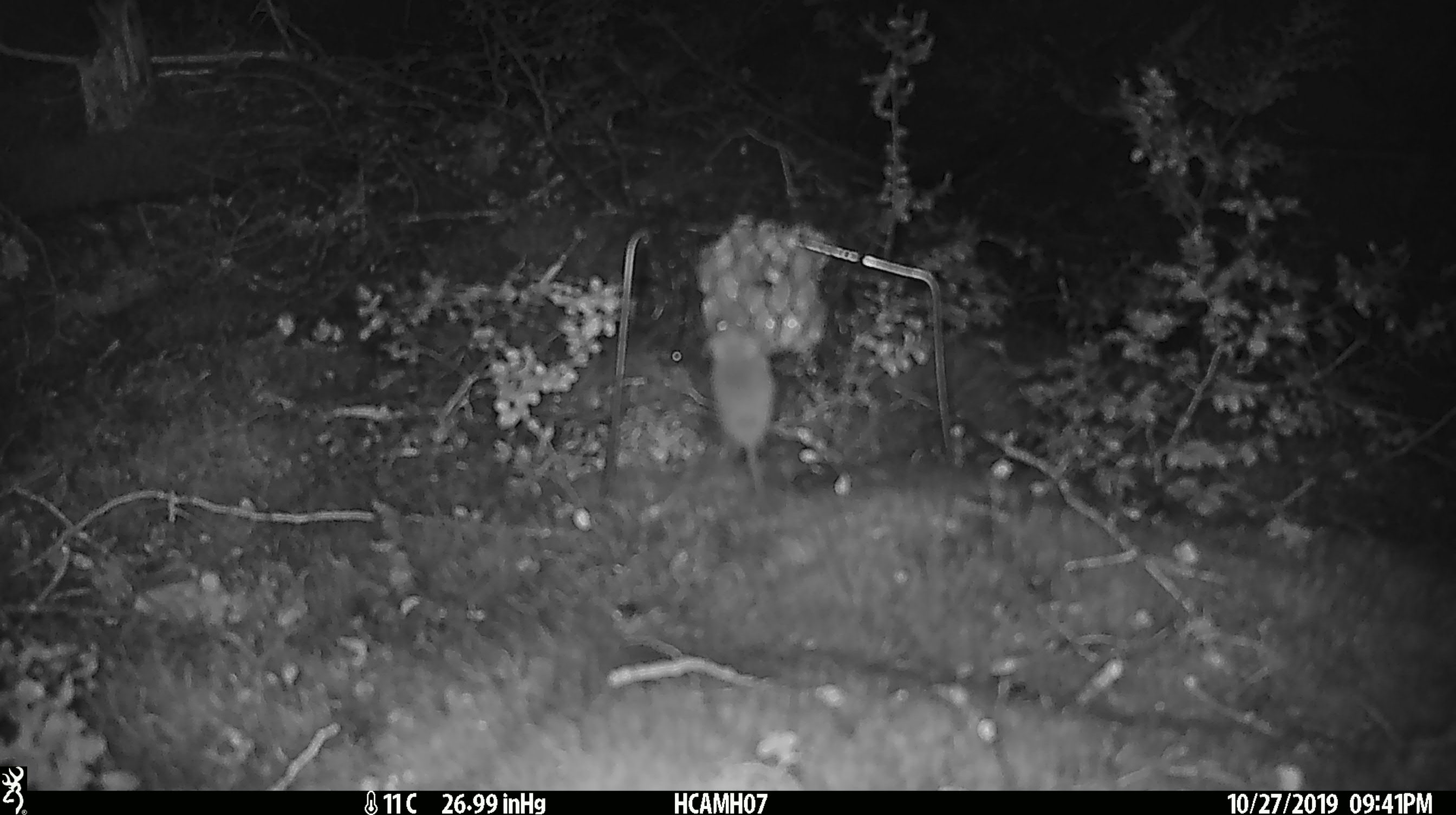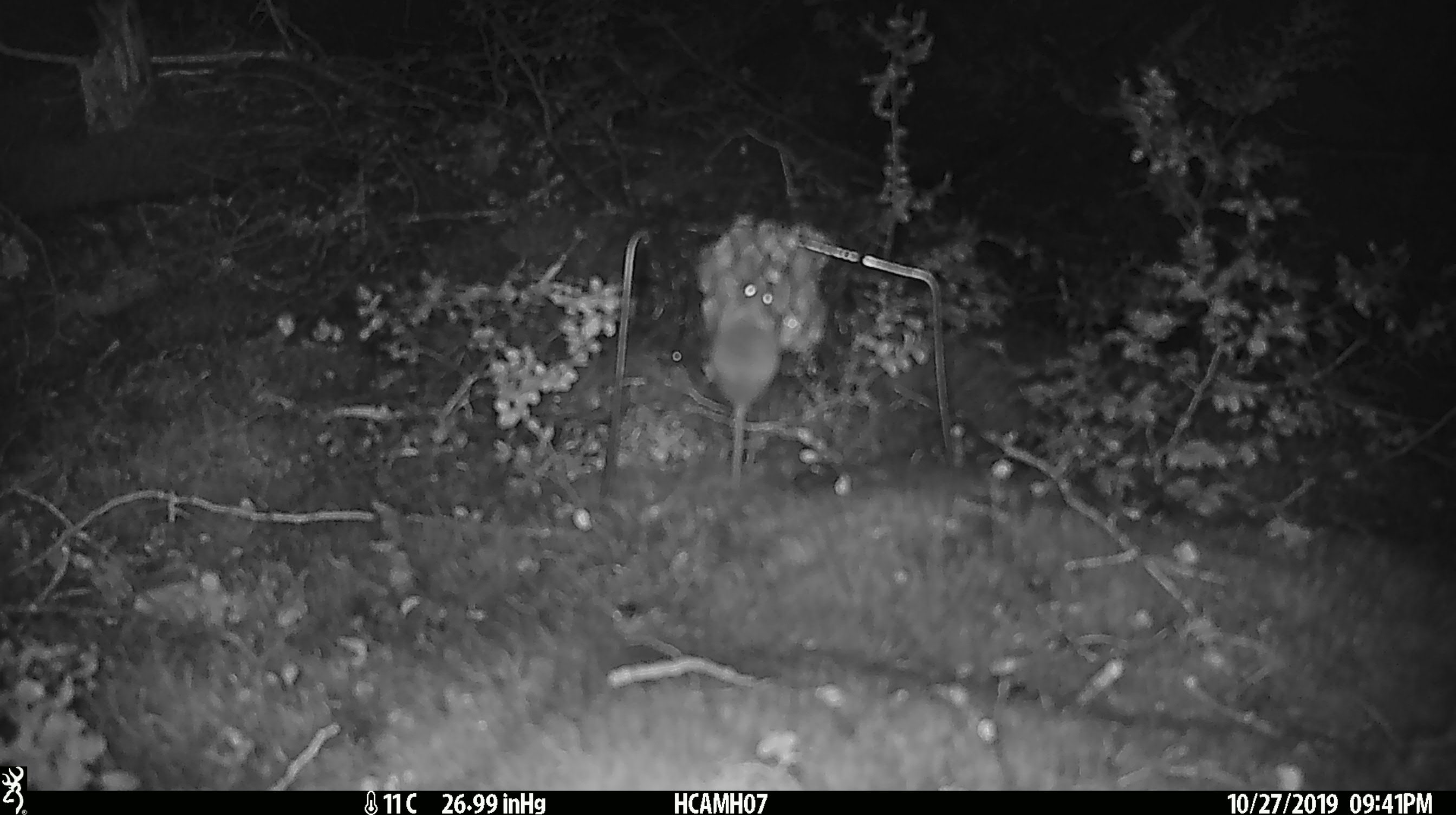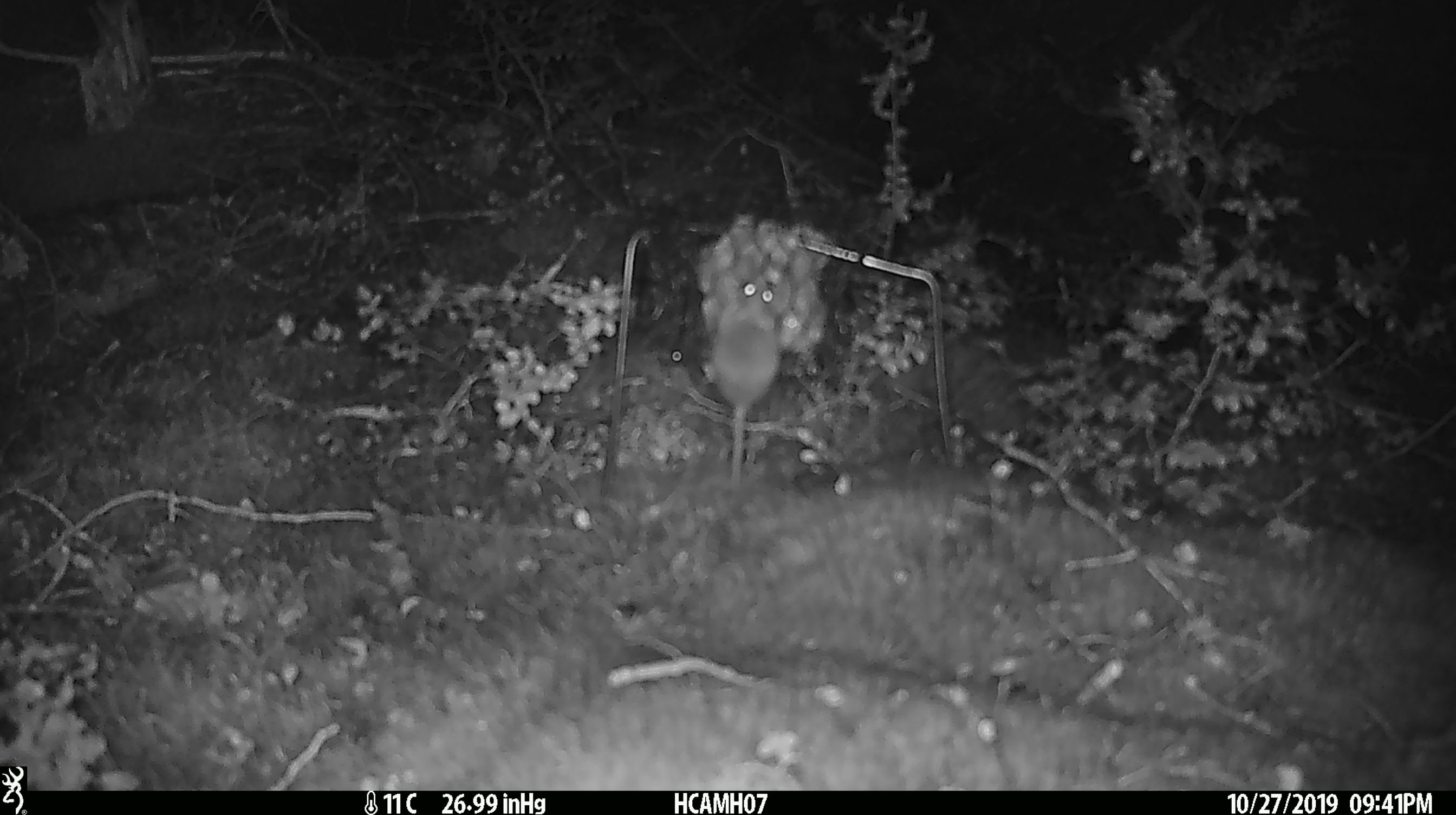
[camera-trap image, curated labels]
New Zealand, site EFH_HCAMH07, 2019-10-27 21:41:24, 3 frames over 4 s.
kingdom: Animalia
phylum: Chordata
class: Mammalia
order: Rodentia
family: Muridae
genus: Mus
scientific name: Mus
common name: mouse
Mouse (Mus).